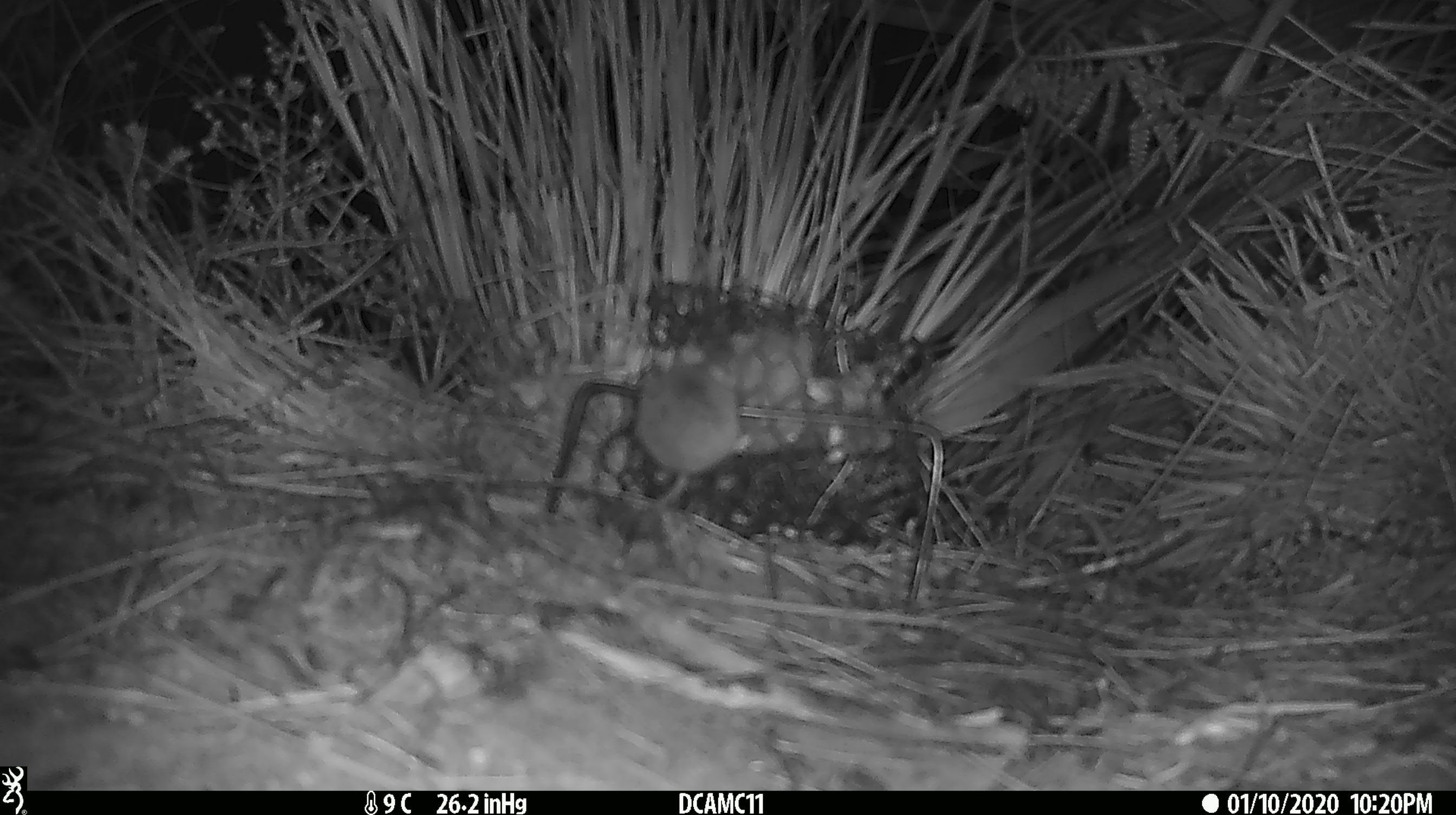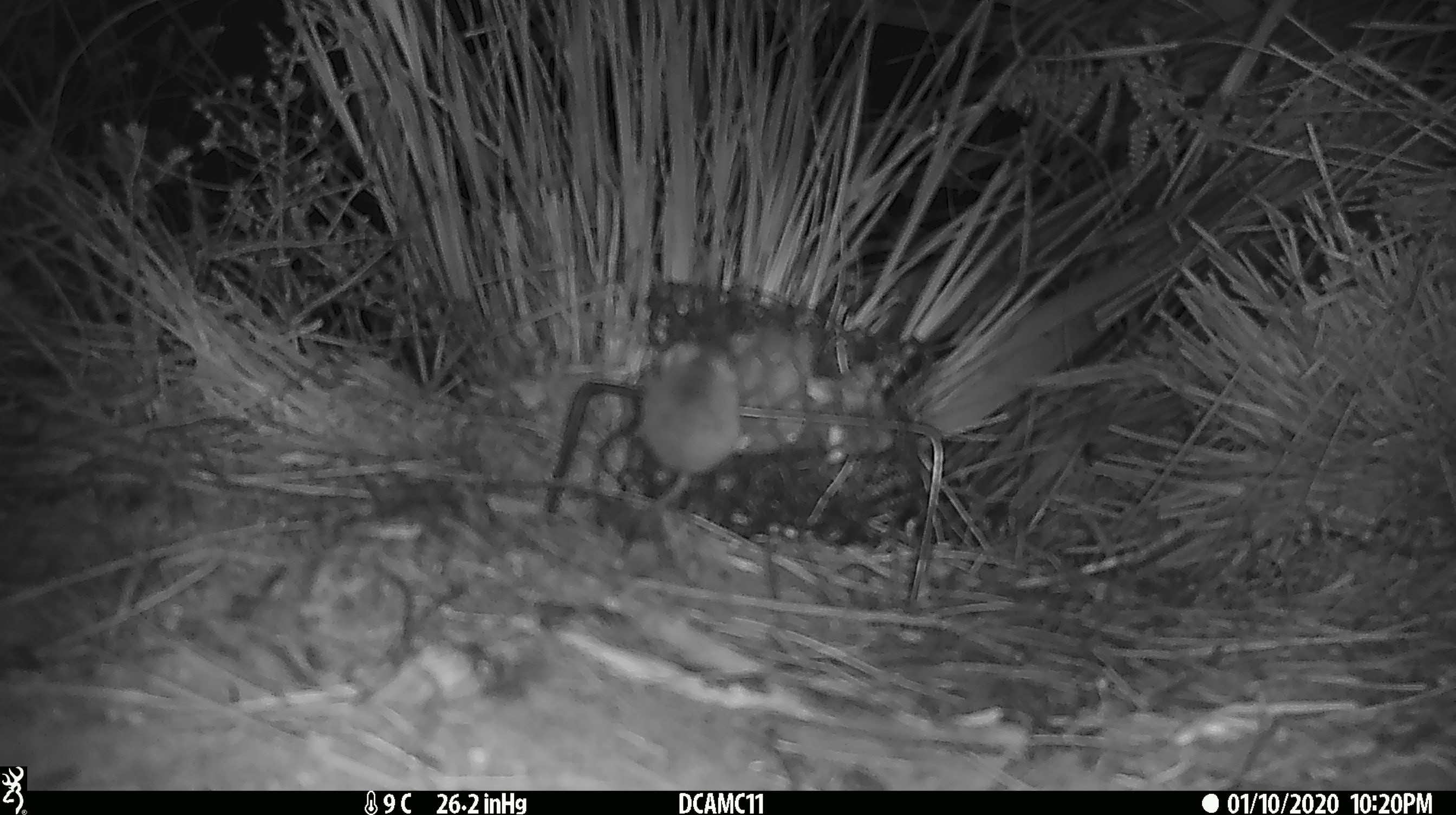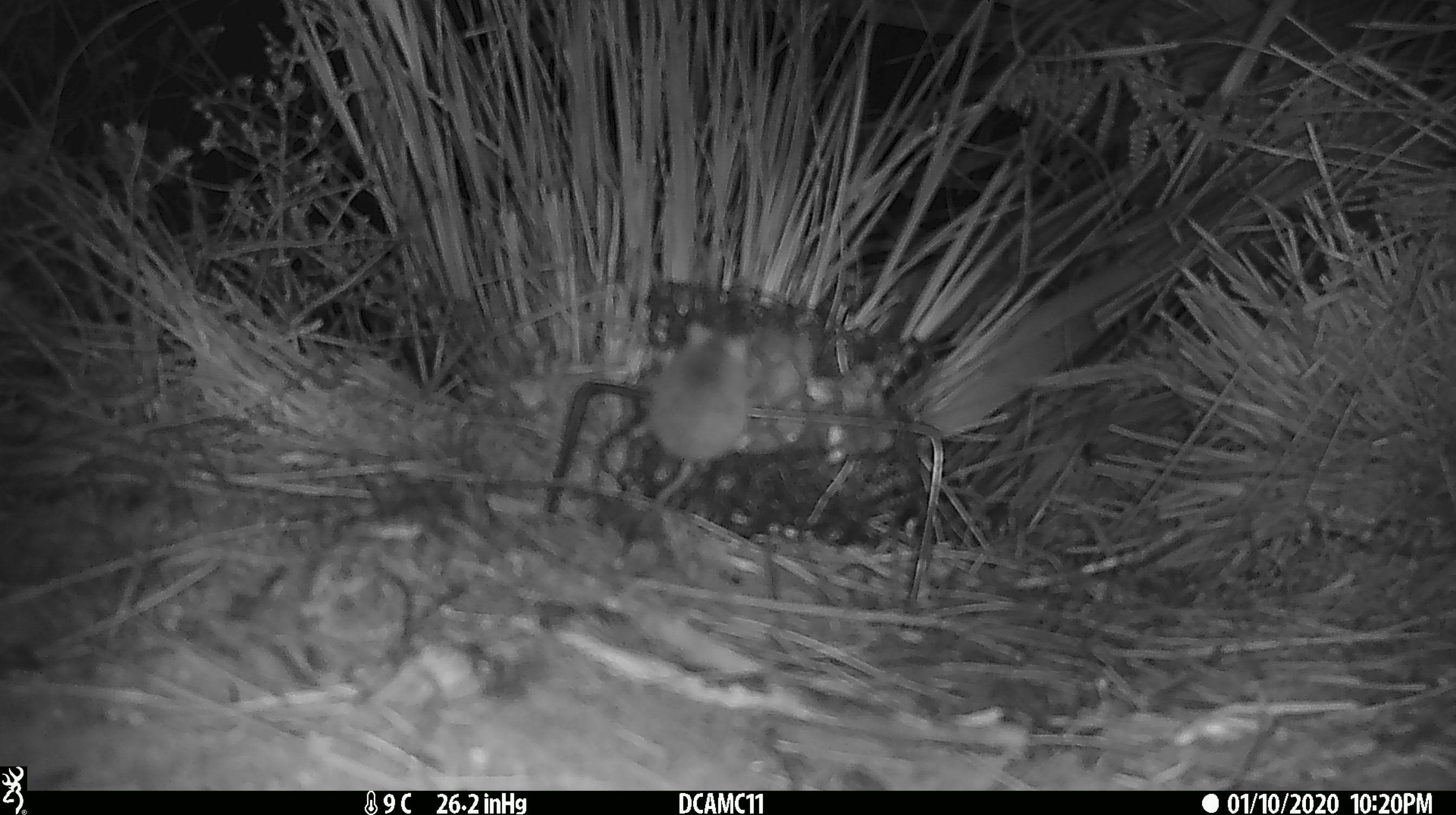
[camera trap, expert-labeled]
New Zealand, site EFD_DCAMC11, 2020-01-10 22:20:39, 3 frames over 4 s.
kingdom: Animalia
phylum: Chordata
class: Mammalia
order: Rodentia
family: Muridae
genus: Mus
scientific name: Mus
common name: mouse